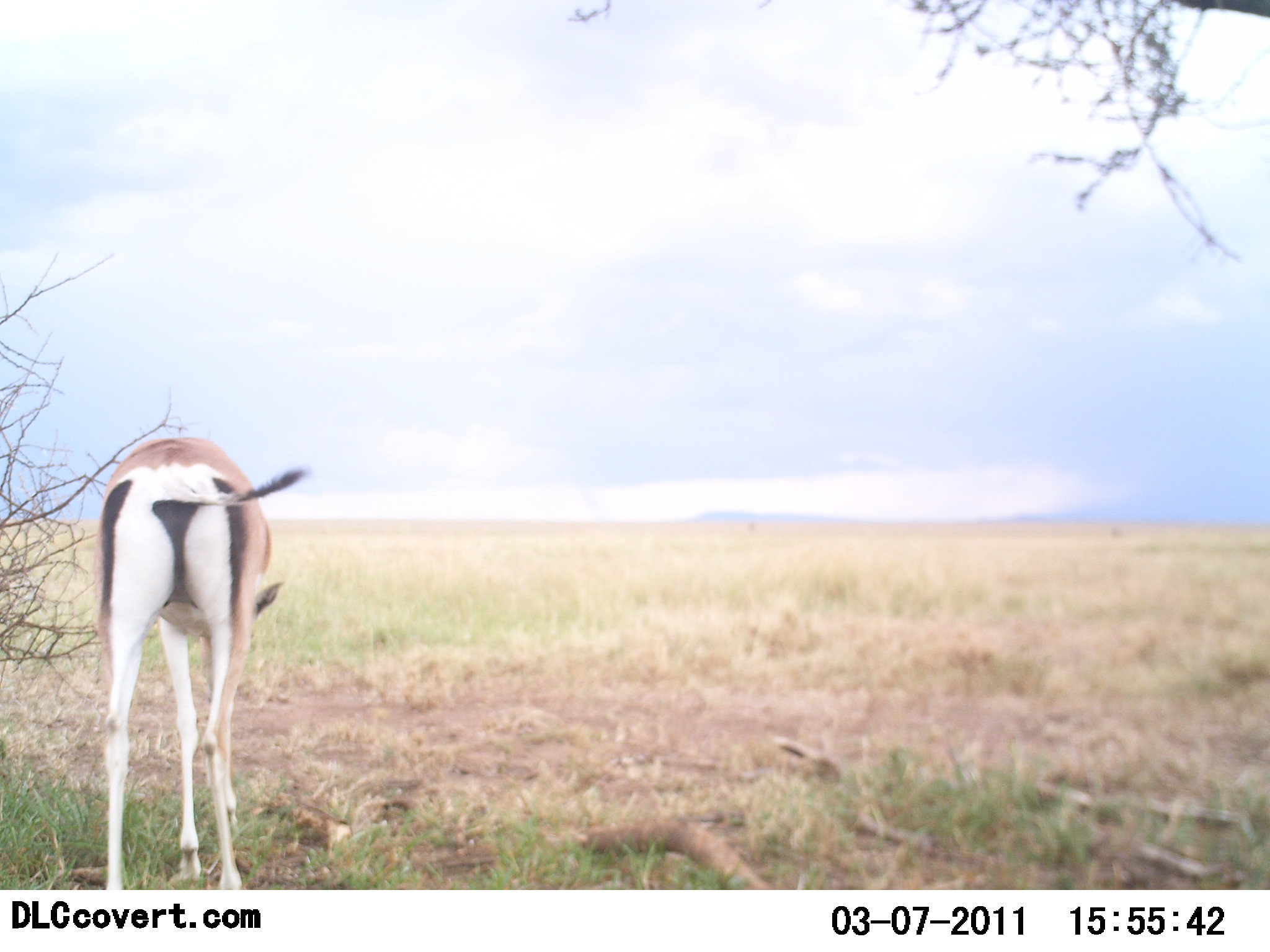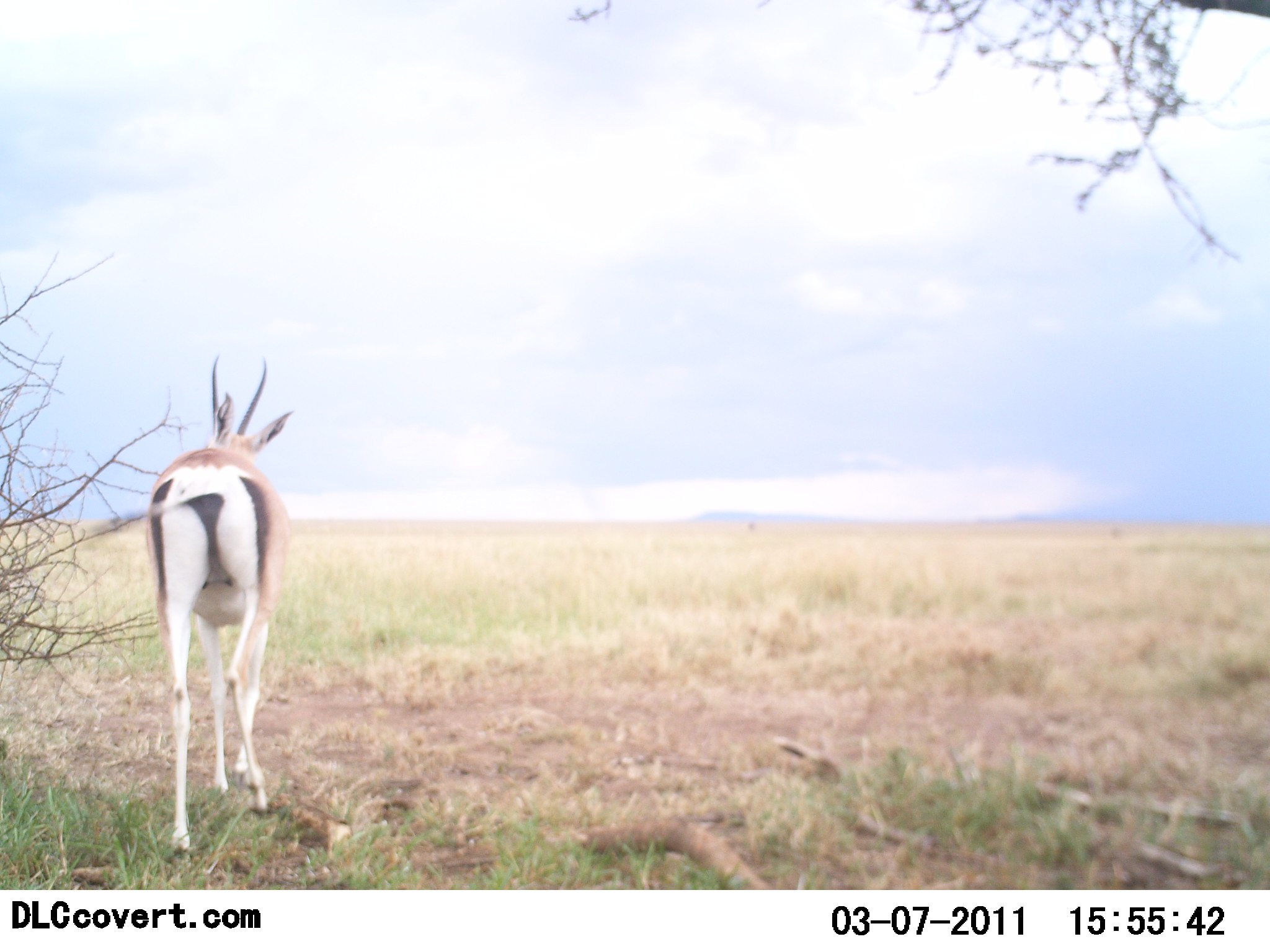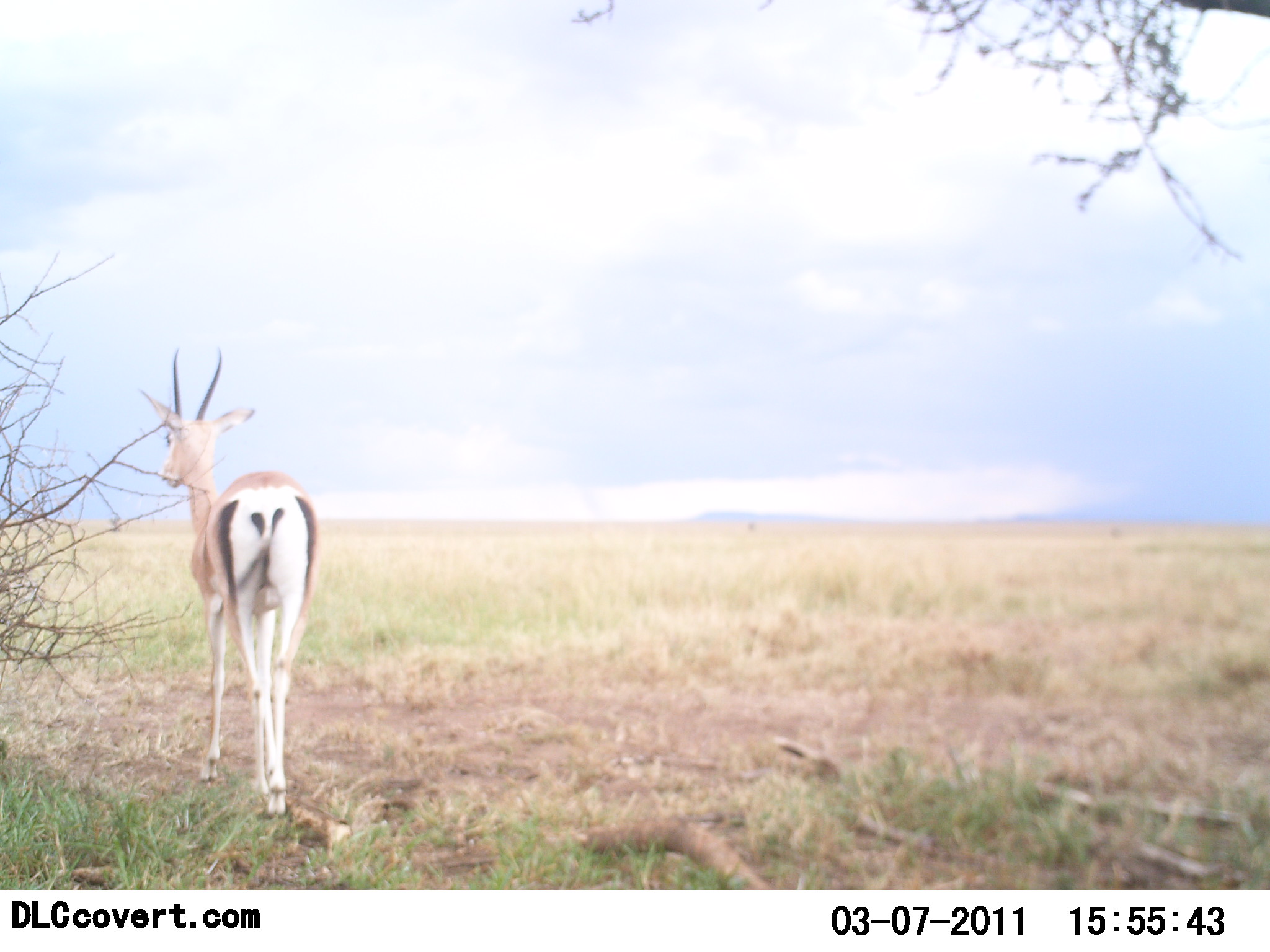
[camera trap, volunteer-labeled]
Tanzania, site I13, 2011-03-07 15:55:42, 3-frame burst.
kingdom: Animalia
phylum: Chordata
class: Mammalia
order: Artiodactyla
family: Bovidae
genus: Nanger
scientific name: Nanger granti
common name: grant's gazelle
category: gazellegrants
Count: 1.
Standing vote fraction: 46%.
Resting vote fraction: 0%.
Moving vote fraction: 54%.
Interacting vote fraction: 0%.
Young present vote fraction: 0%.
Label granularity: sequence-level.